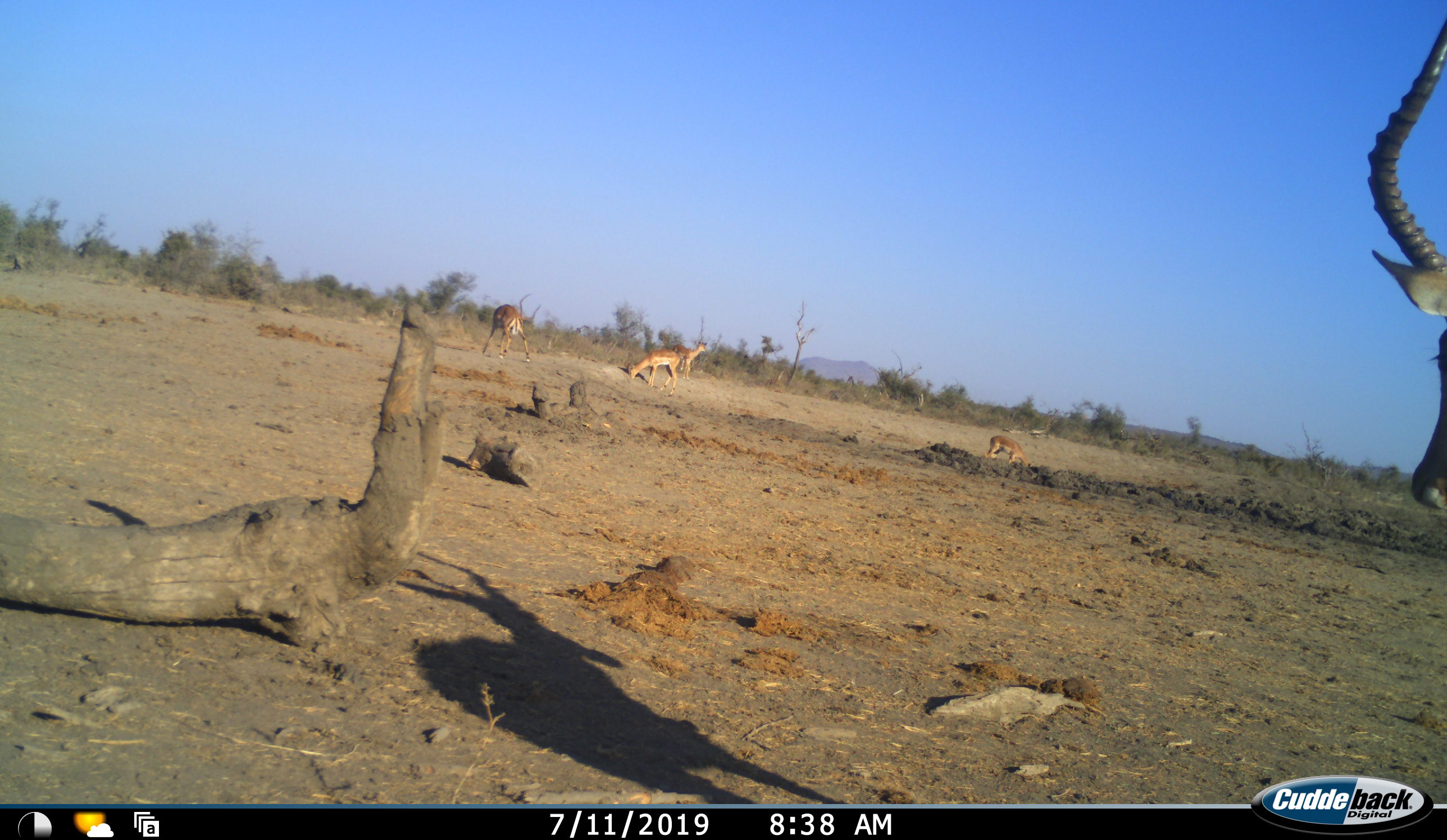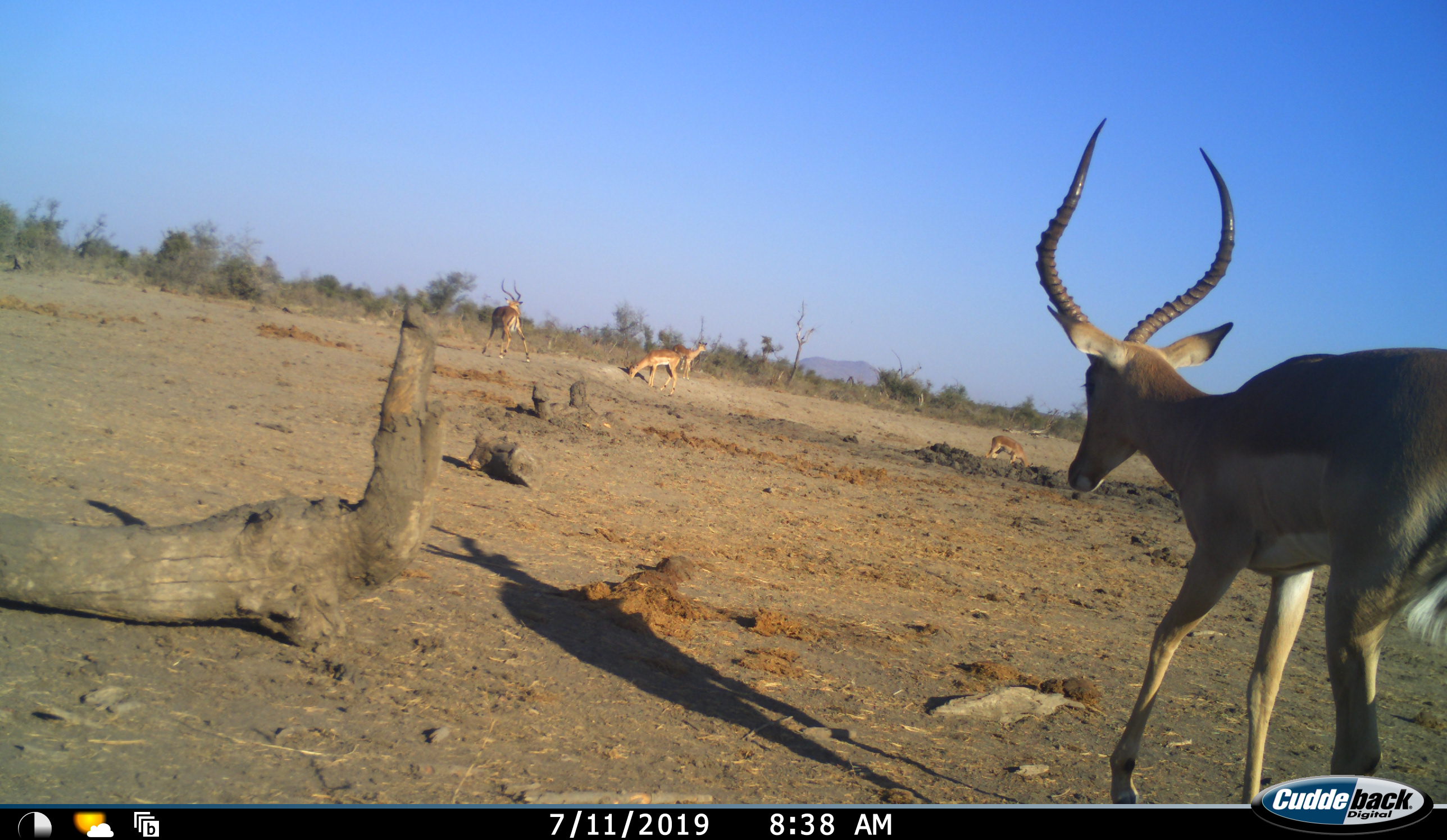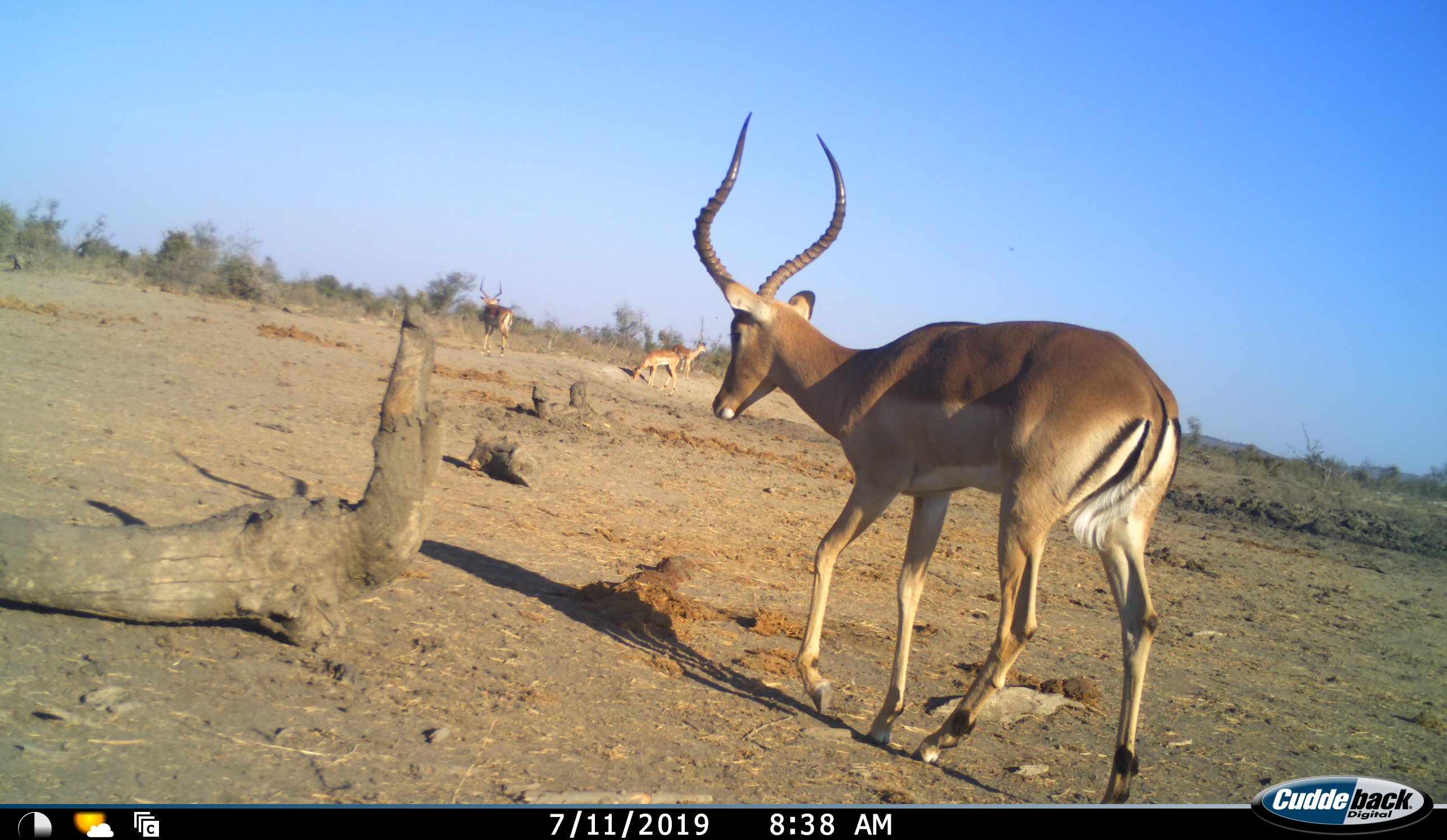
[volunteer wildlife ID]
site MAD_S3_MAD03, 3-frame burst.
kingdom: Animalia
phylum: Chordata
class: Mammalia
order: Artiodactyla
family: Bovidae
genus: Aepyceros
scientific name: Aepyceros melampus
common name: impala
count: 5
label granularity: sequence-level